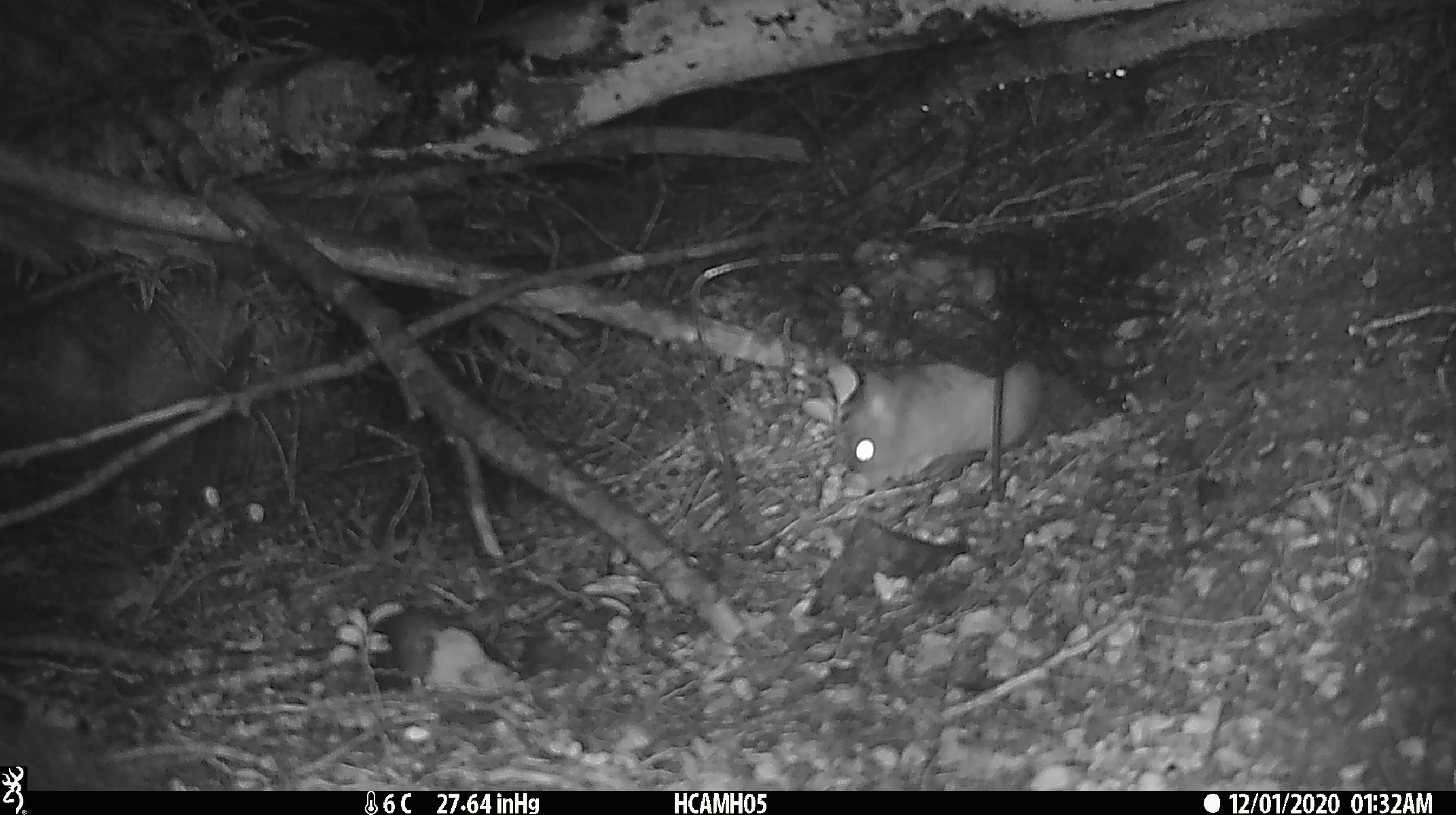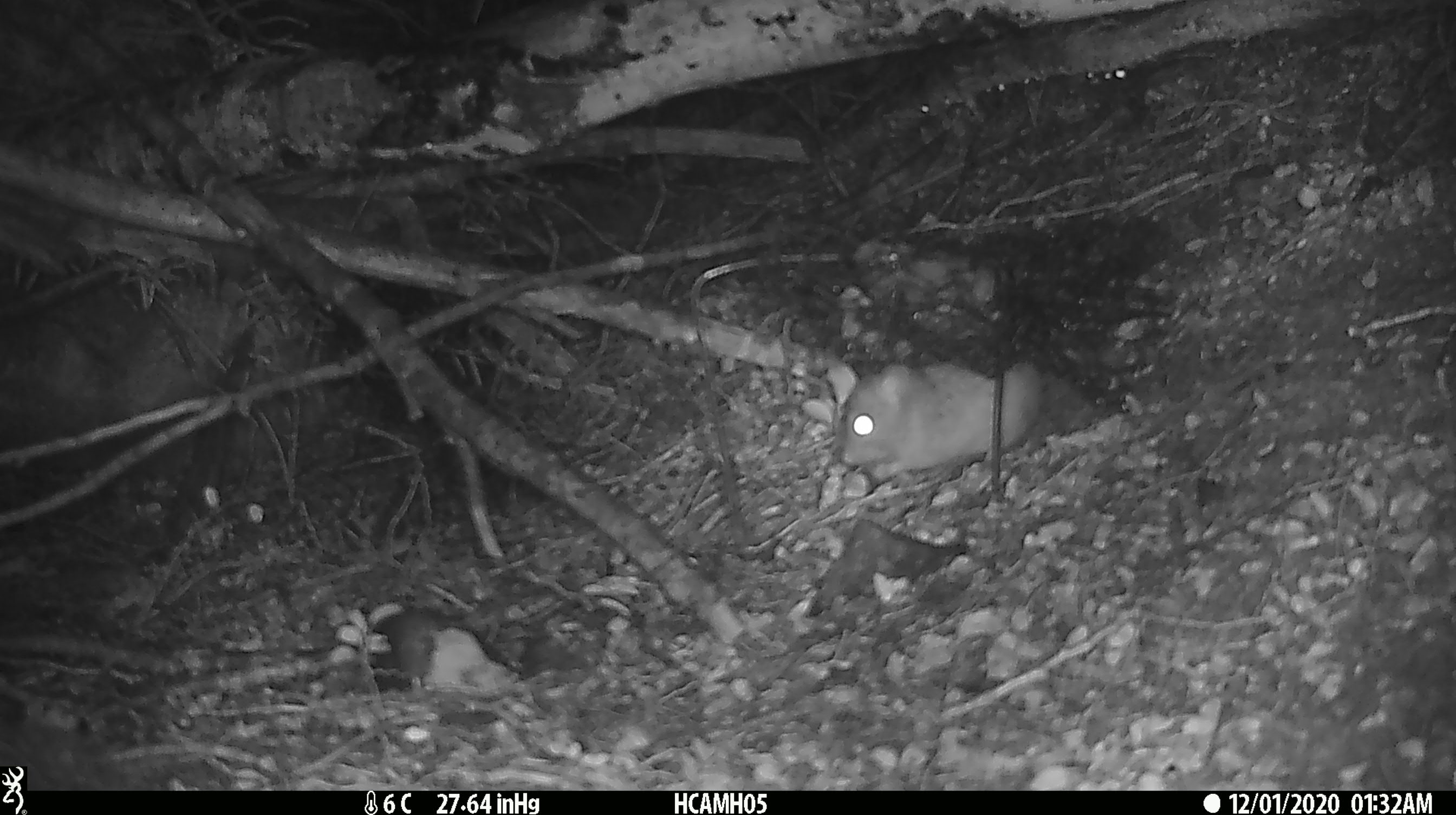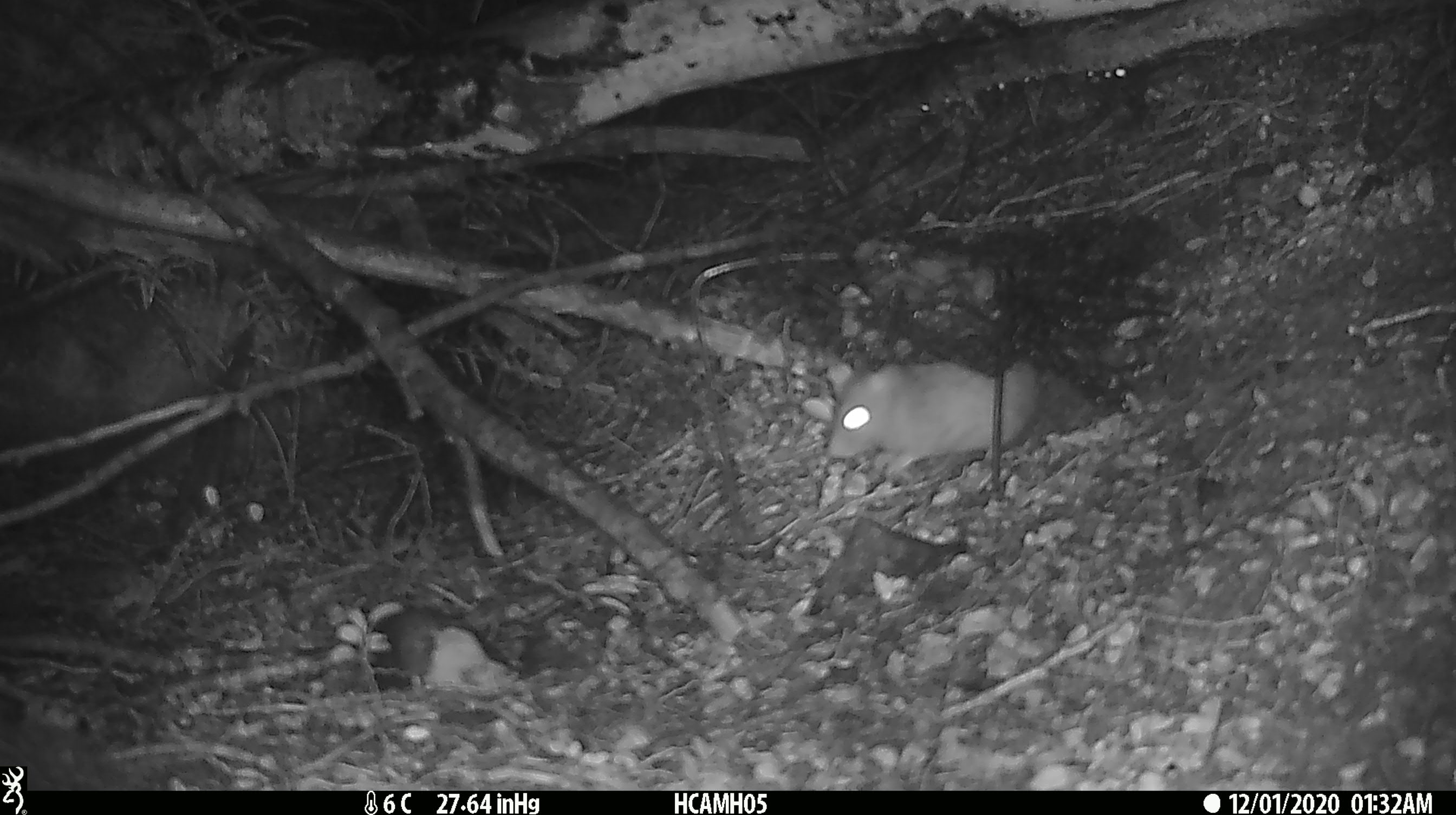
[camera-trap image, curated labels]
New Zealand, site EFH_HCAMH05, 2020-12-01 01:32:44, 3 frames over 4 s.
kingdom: Animalia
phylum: Chordata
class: Mammalia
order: Rodentia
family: Muridae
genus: Rattus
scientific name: Rattus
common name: rat